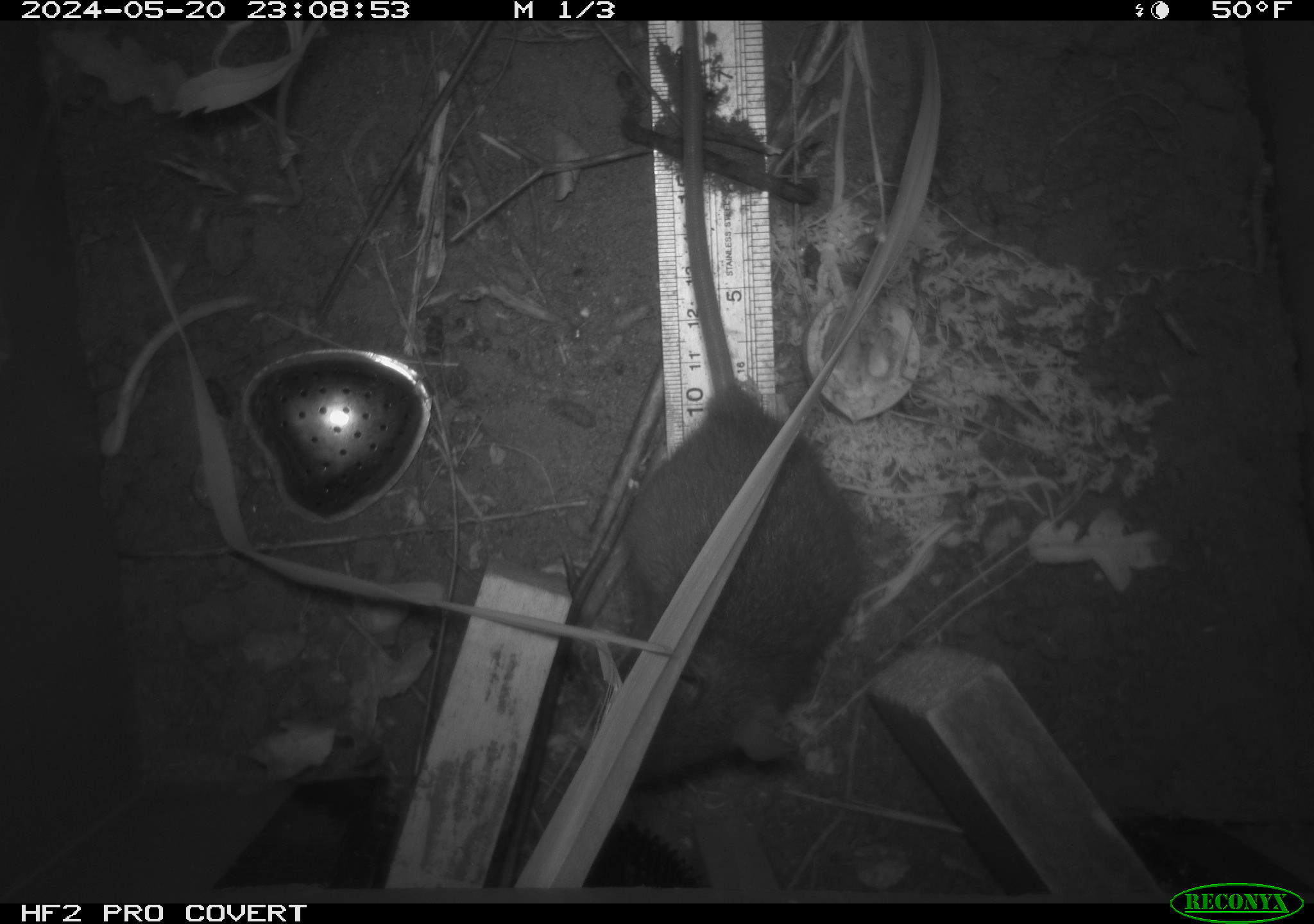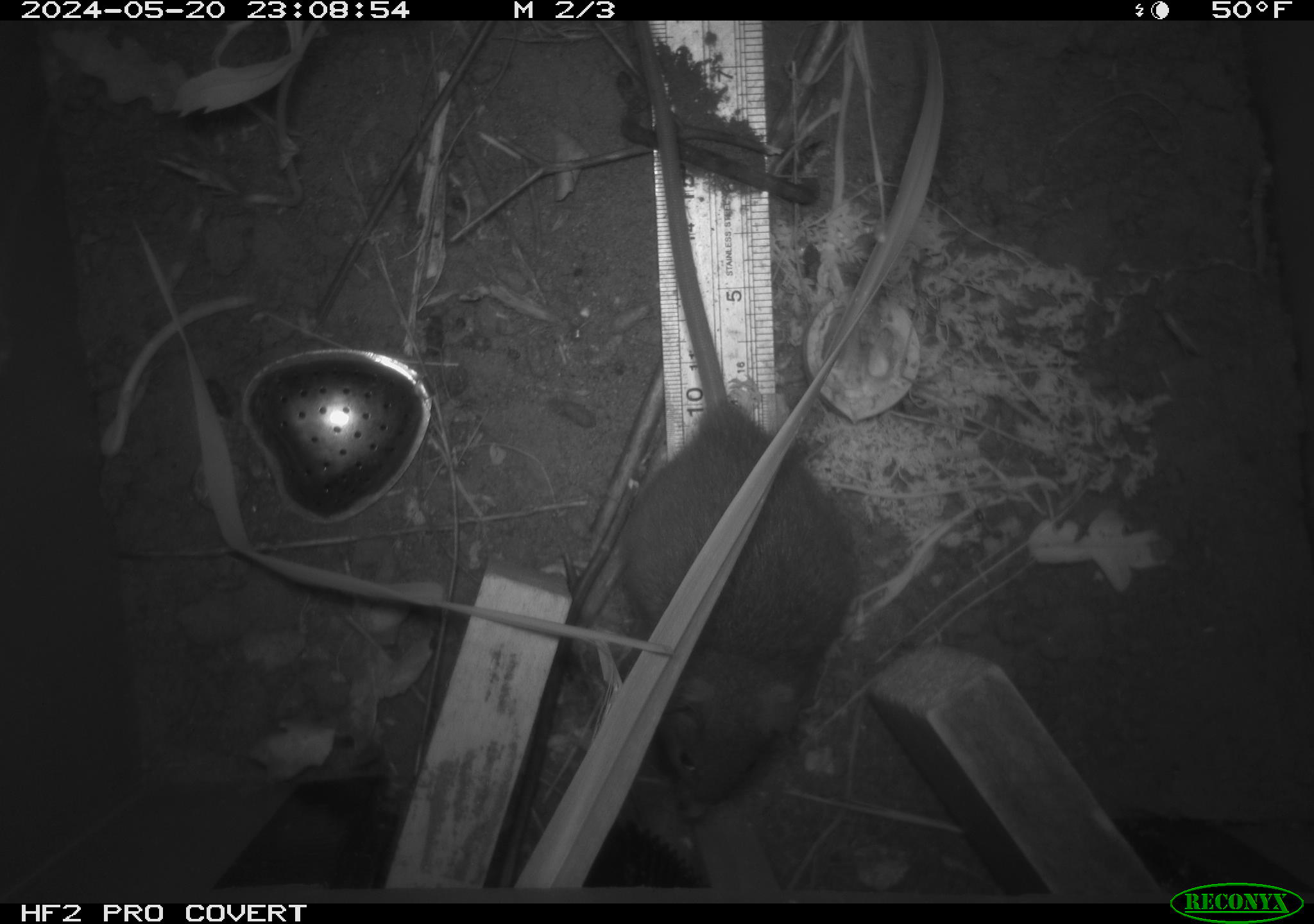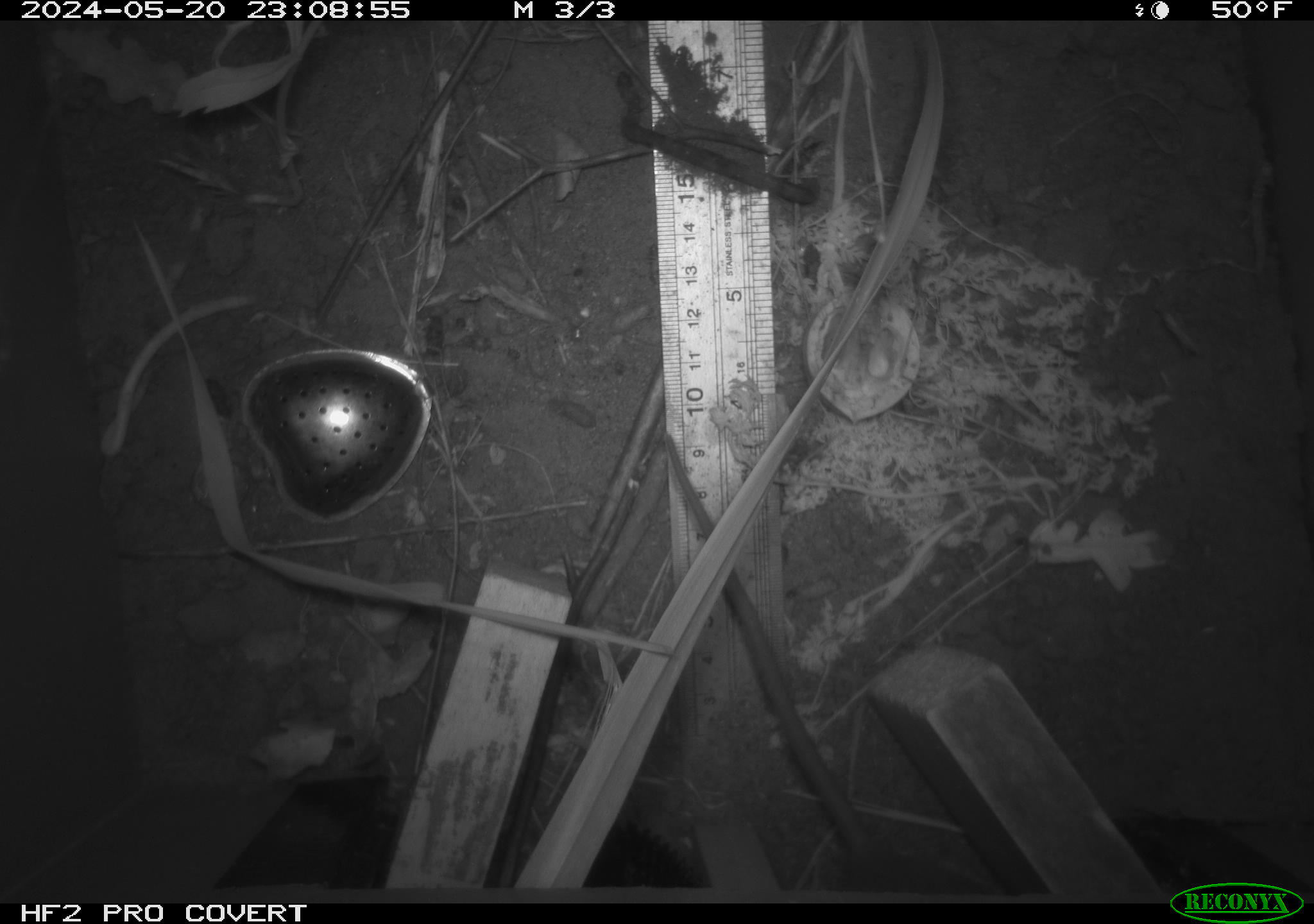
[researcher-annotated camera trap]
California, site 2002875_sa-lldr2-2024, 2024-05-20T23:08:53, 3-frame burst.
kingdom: Animalia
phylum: Chordata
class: Mammalia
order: Rodentia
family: Muridae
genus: Rattus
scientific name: Rattus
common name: rat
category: rattus species